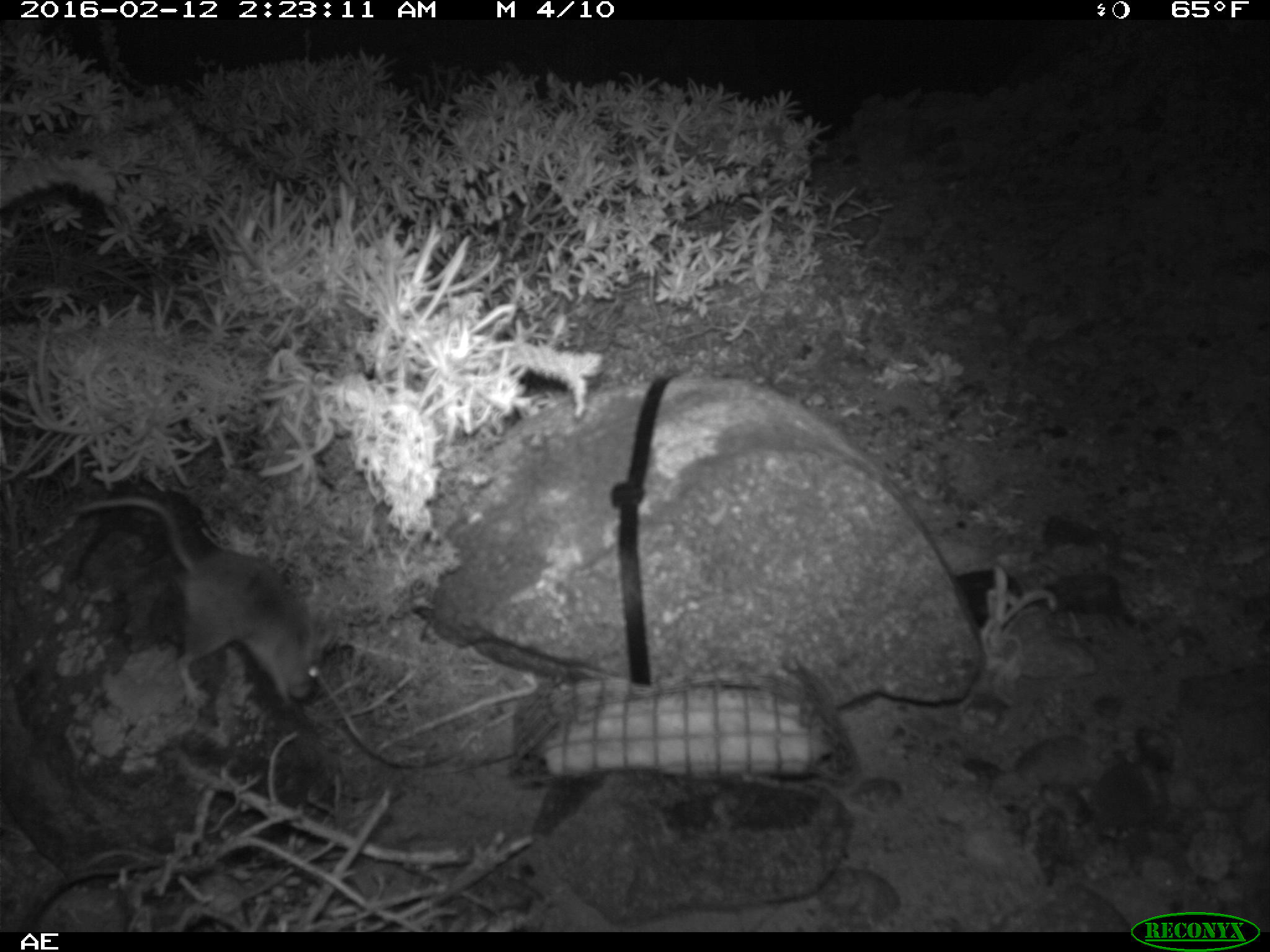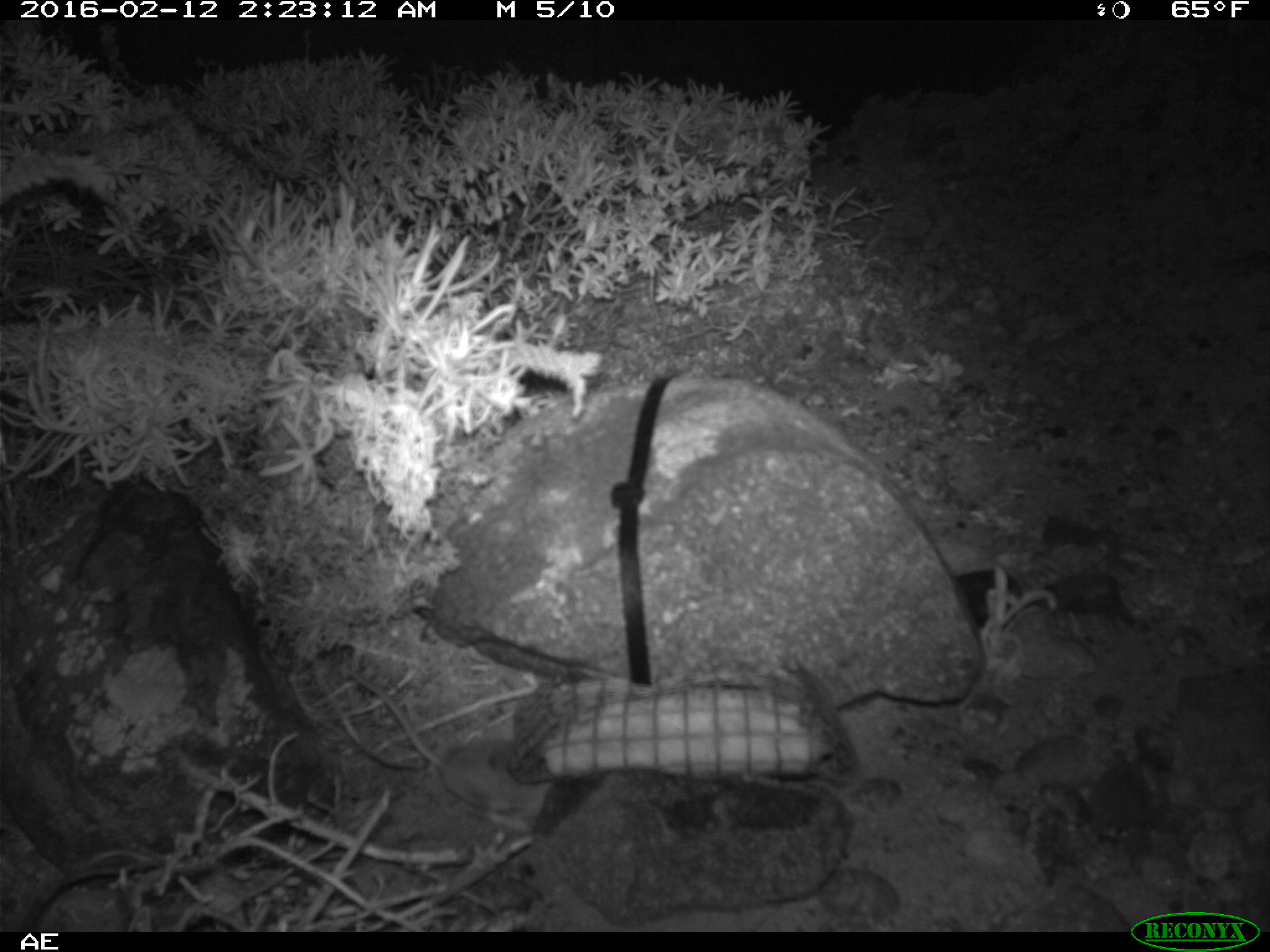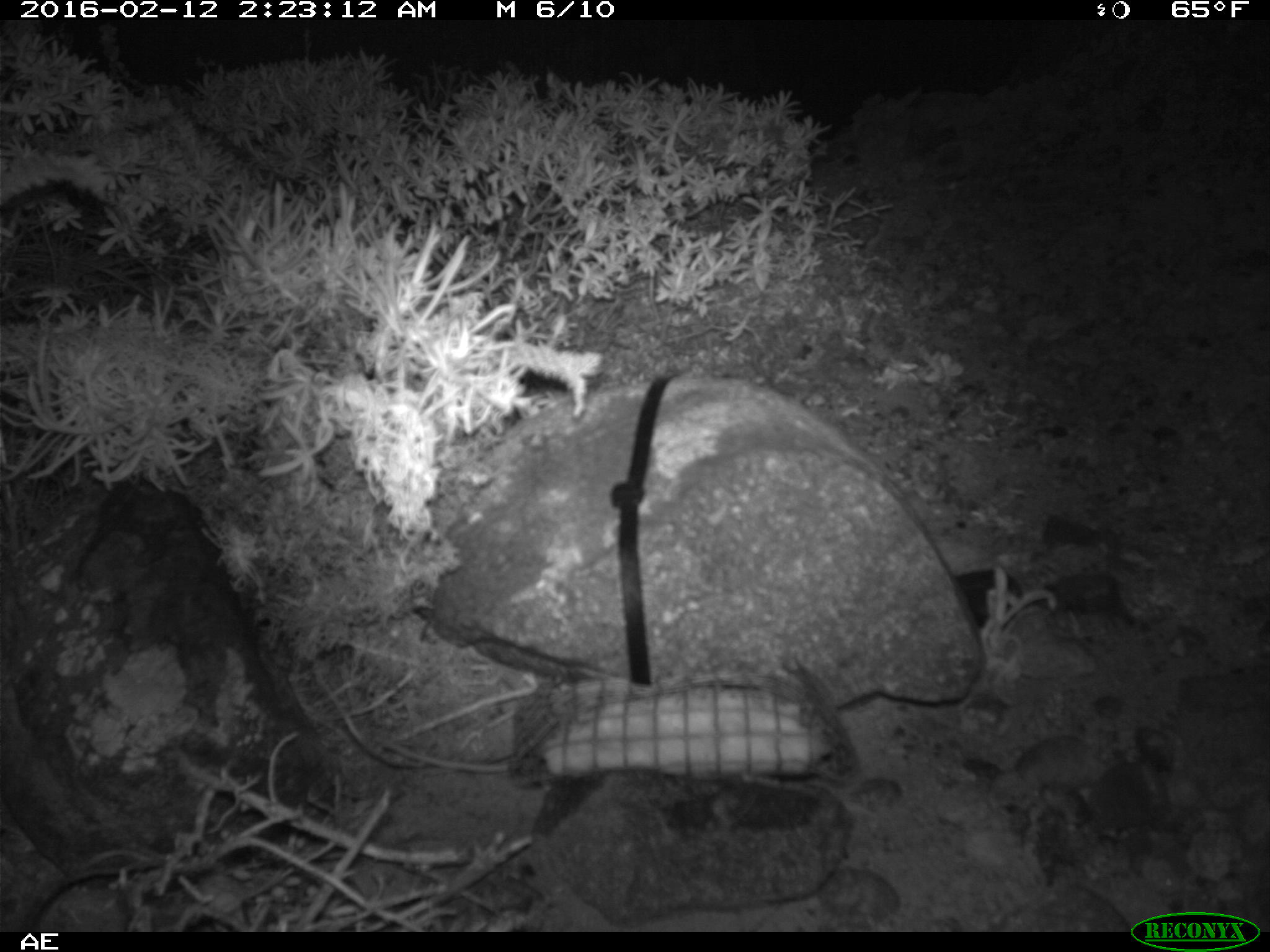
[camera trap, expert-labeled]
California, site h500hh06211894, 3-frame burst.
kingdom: Animalia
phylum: Chordata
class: Mammalia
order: Rodentia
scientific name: Rodentia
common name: rodent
Rodent (Rodentia).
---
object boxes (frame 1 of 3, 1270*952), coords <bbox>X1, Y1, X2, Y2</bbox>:
rodent: <bbox>74, 495, 322, 702</bbox>